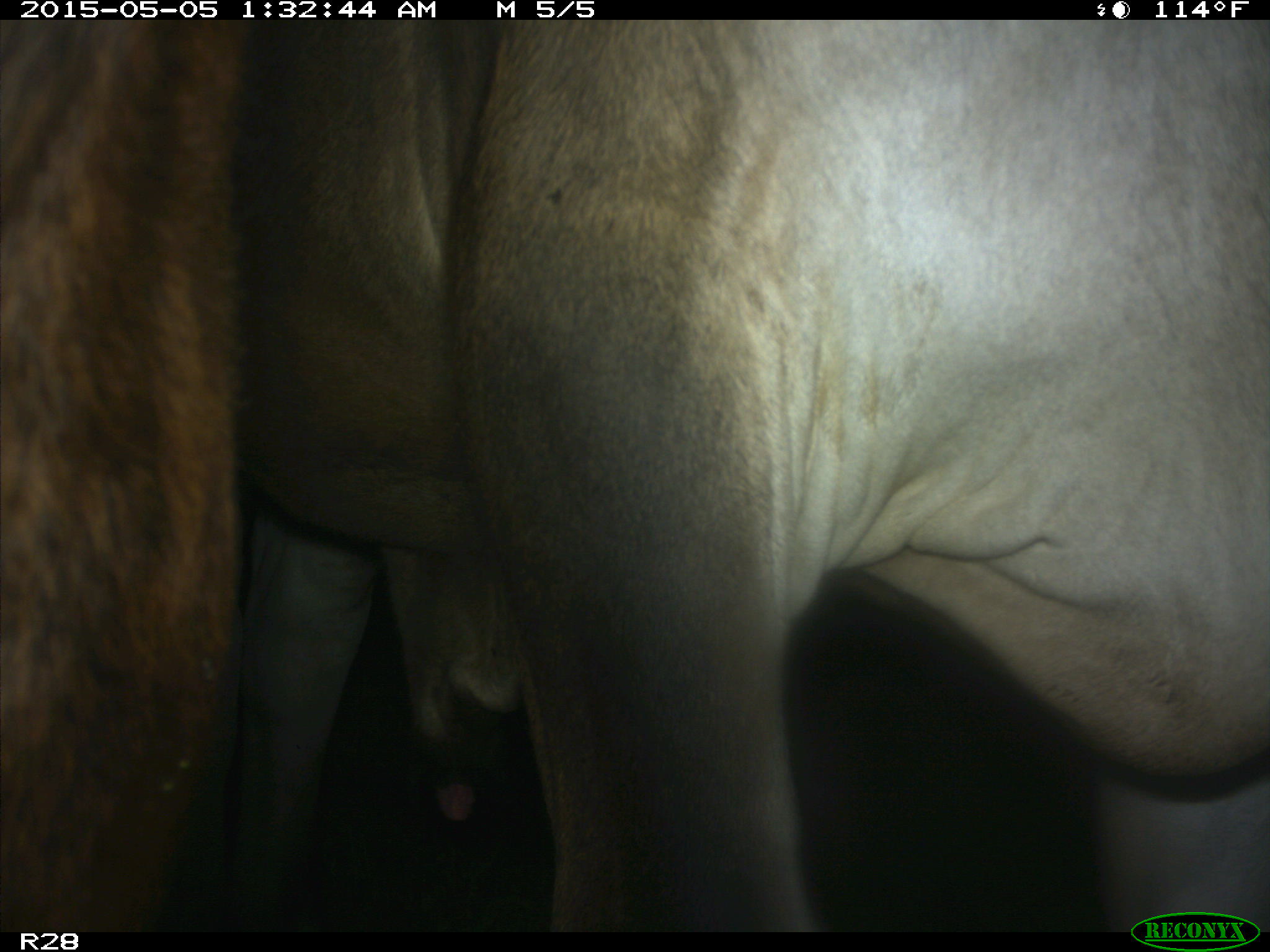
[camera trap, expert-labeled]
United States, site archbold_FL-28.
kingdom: Animalia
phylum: Chordata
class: Mammalia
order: Artiodactyla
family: Bovidae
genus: Bos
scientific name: Bos taurus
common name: domestic cow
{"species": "Bos taurus (domestic cow)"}